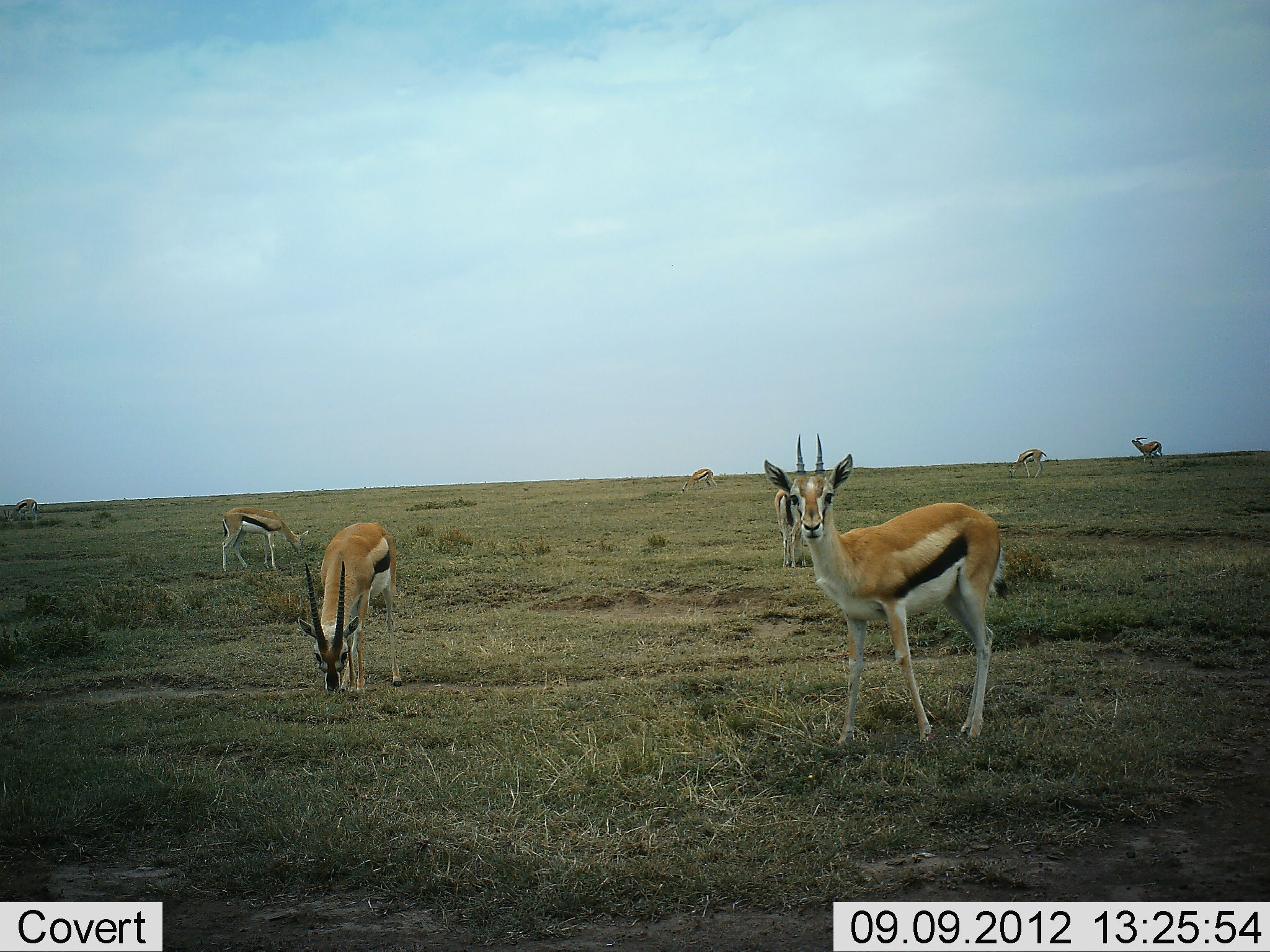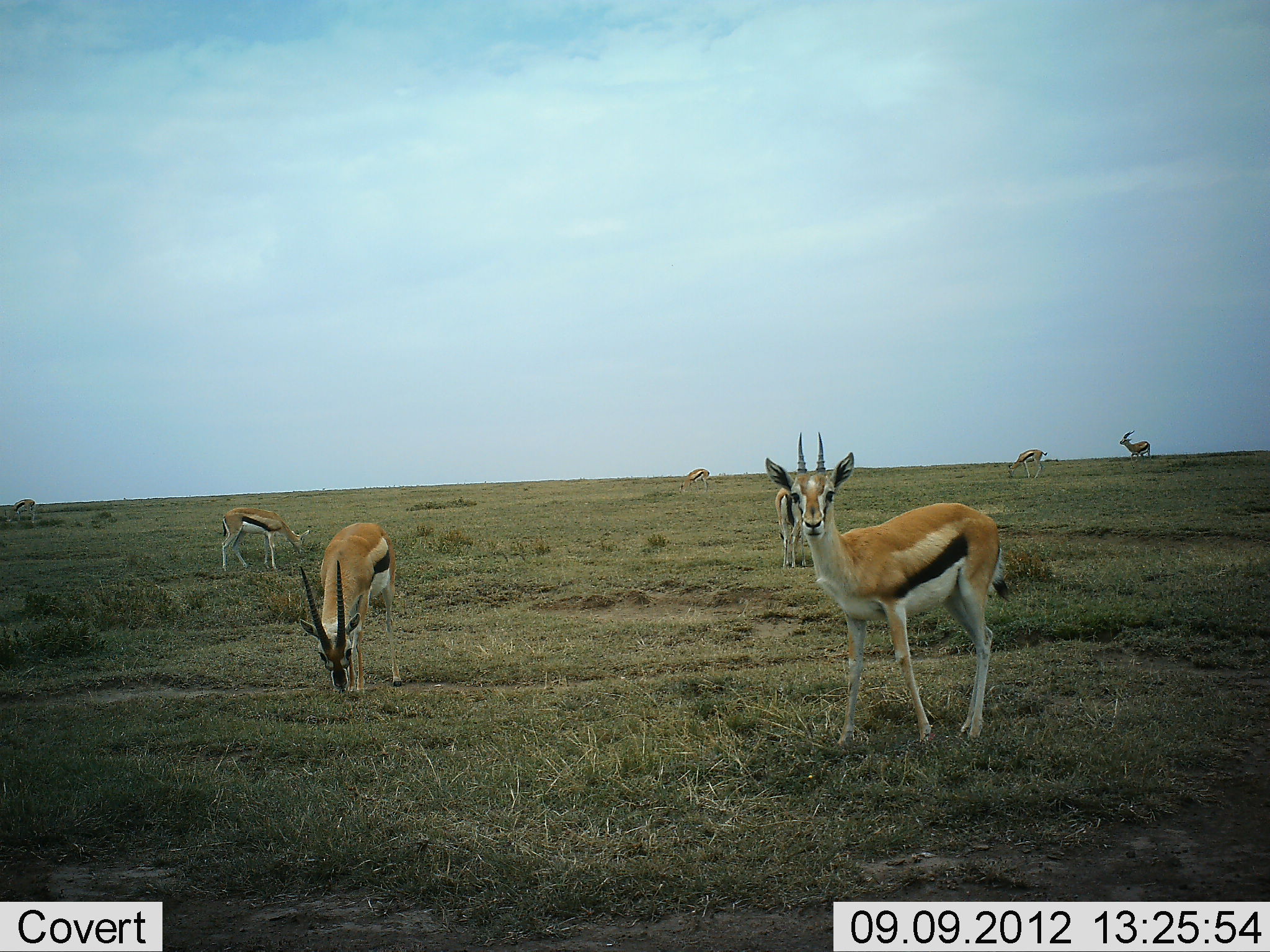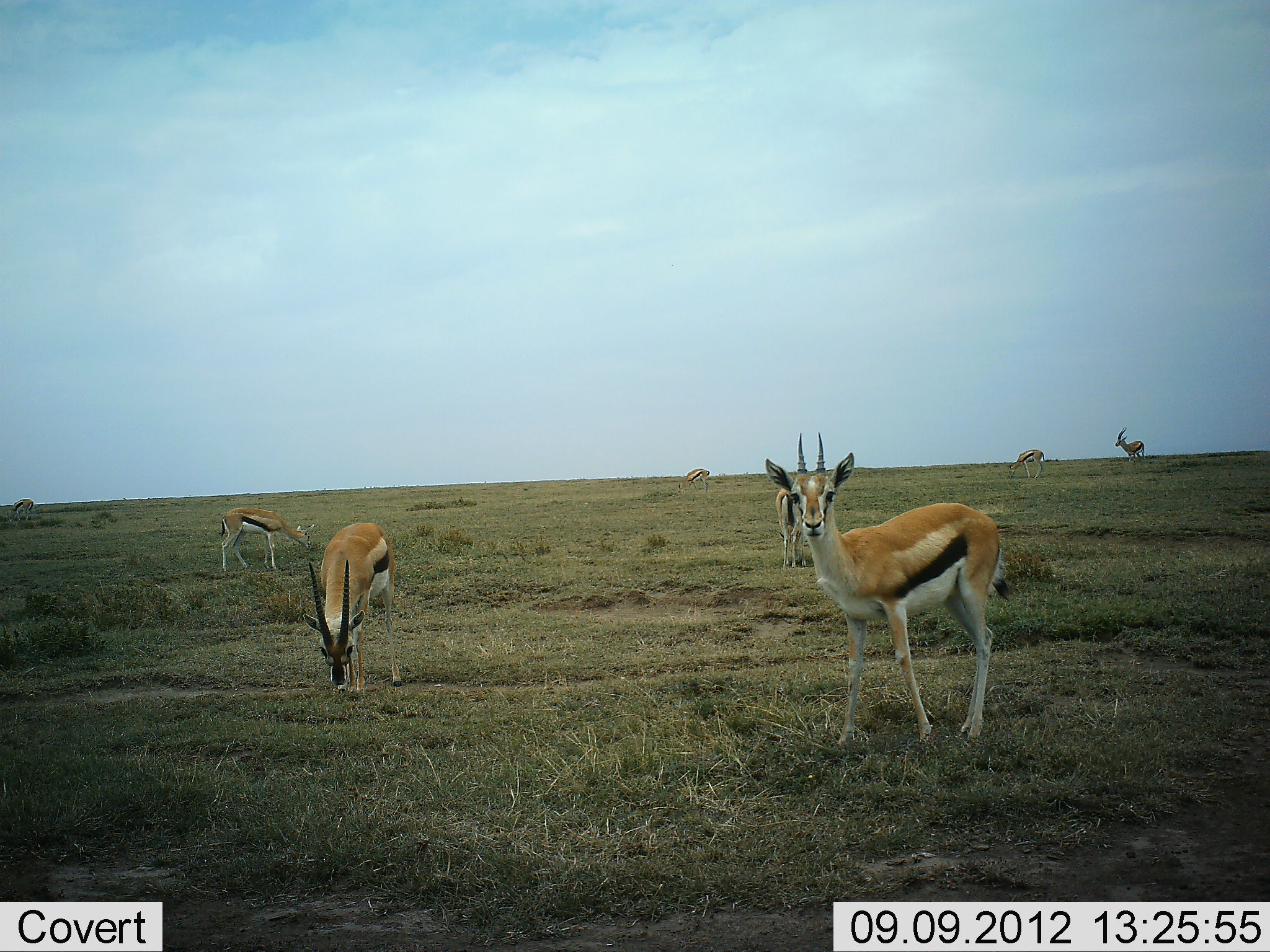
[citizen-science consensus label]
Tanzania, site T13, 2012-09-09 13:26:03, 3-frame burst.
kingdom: Animalia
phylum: Chordata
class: Mammalia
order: Artiodactyla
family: Bovidae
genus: Eudorcas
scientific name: Eudorcas thomsonii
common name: thomson's gazelle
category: gazellethomsons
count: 8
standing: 70%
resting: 0%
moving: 50%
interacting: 10%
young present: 0%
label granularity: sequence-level